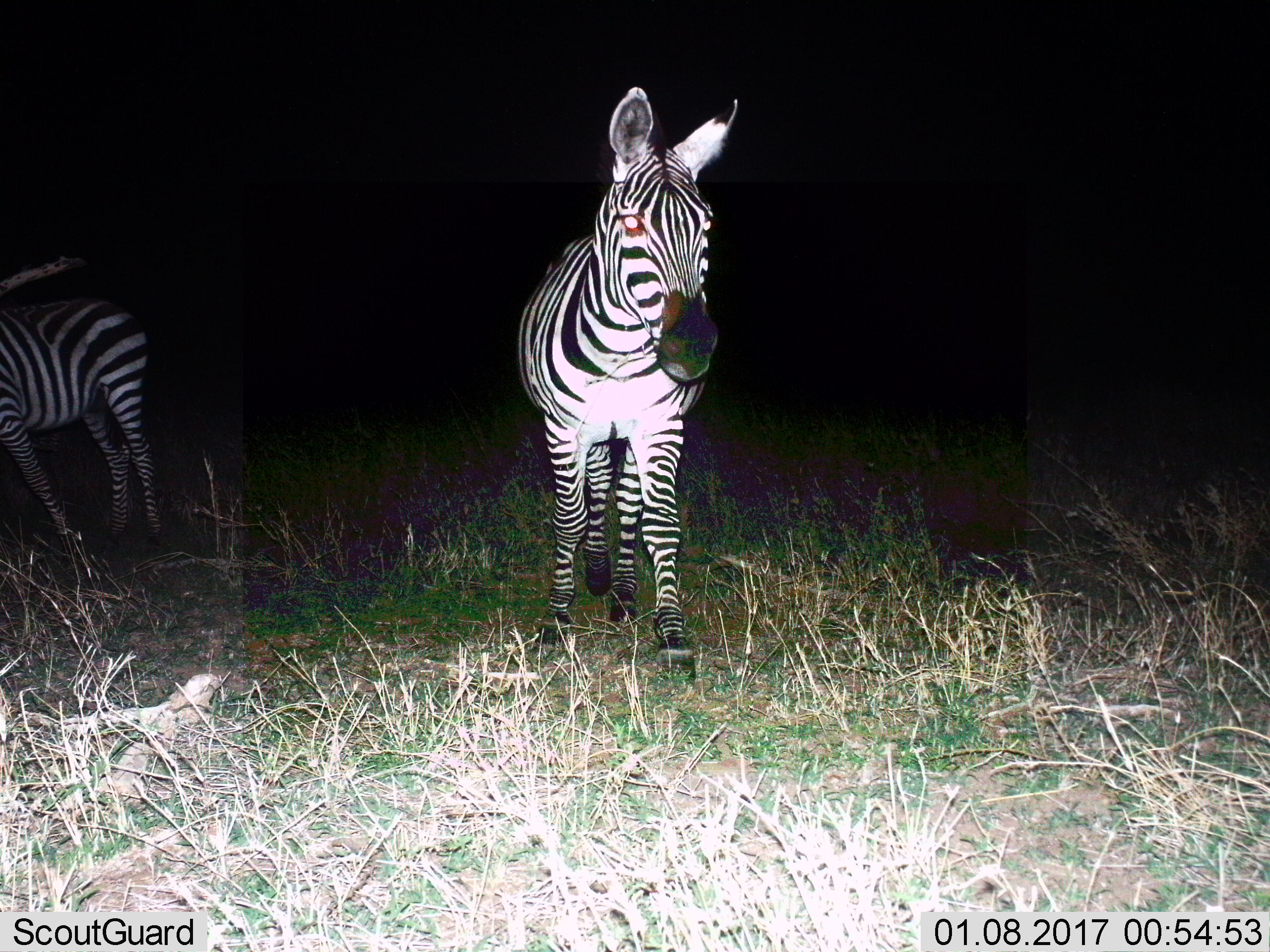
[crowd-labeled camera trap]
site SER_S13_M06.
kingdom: Animalia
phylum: Chordata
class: Mammalia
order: Perissodactyla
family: Equidae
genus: Equus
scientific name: Equus quagga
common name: plains zebra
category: zebraplains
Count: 2.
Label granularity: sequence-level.